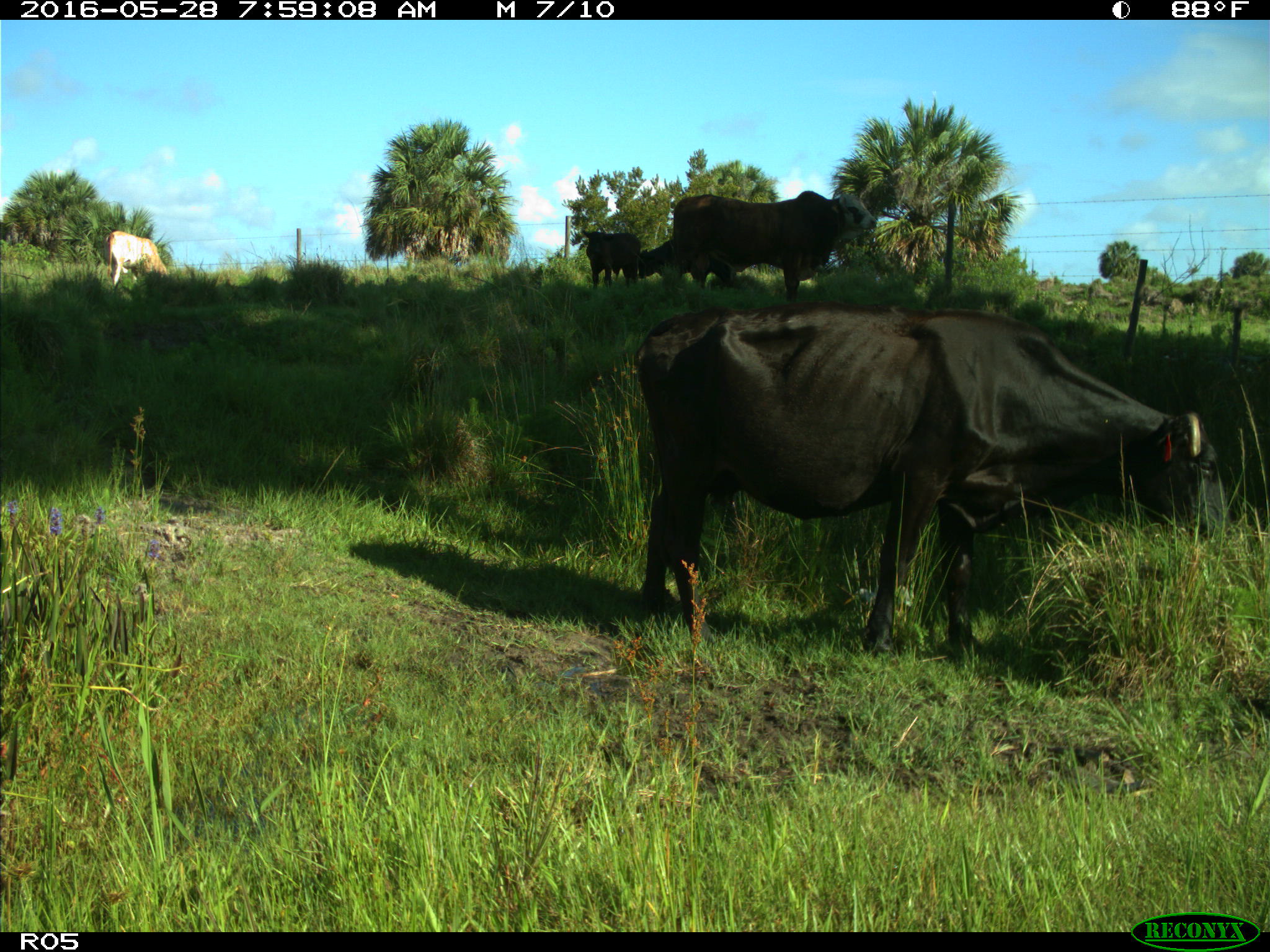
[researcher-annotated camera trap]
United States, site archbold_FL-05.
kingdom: Animalia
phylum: Chordata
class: Mammalia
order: Artiodactyla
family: Bovidae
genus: Bos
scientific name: Bos taurus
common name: domestic cow